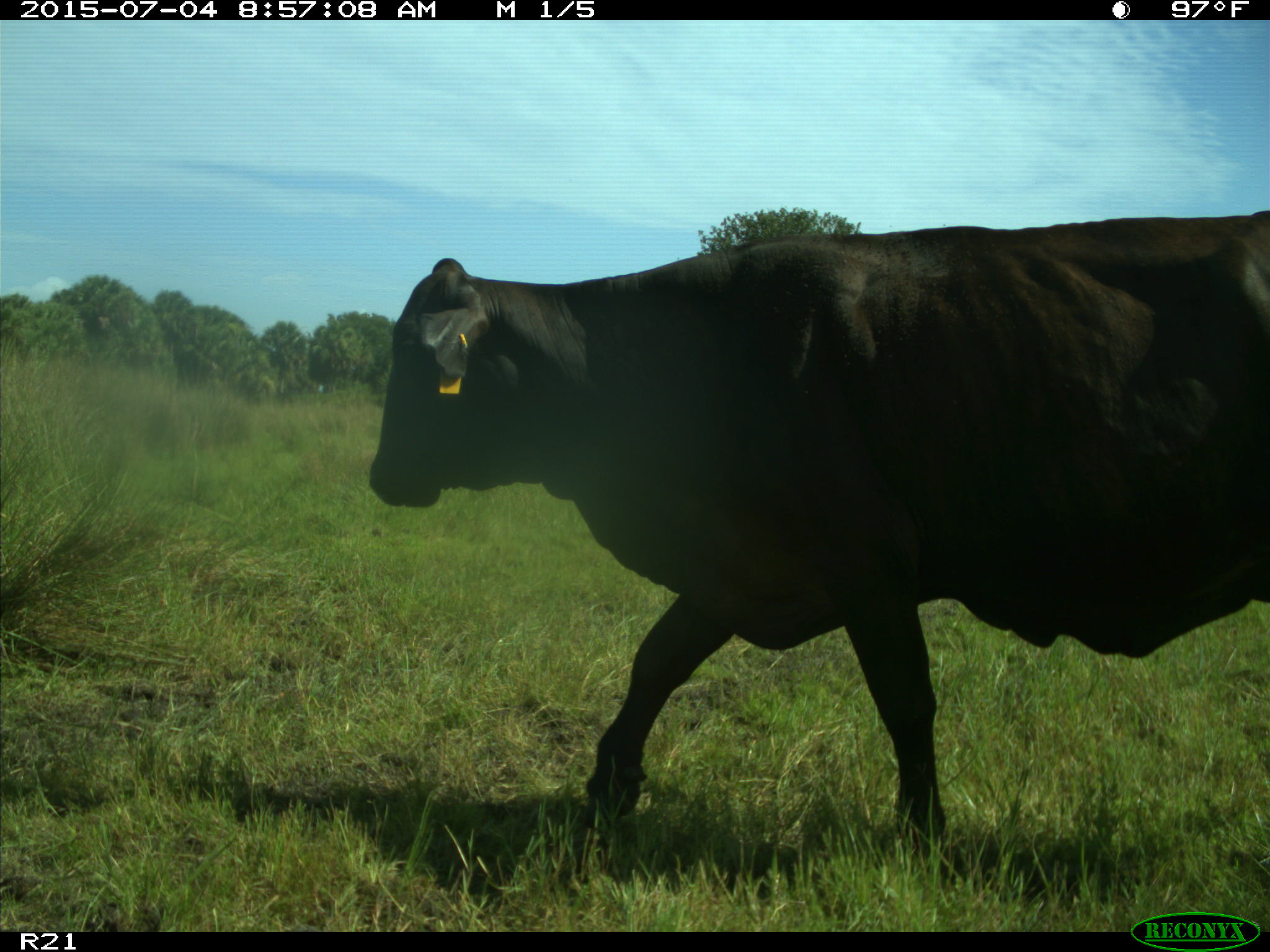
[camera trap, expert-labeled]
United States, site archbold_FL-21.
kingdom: Animalia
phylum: Chordata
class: Mammalia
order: Artiodactyla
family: Bovidae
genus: Bos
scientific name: Bos taurus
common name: domestic cow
Bos taurus (domestic cow).